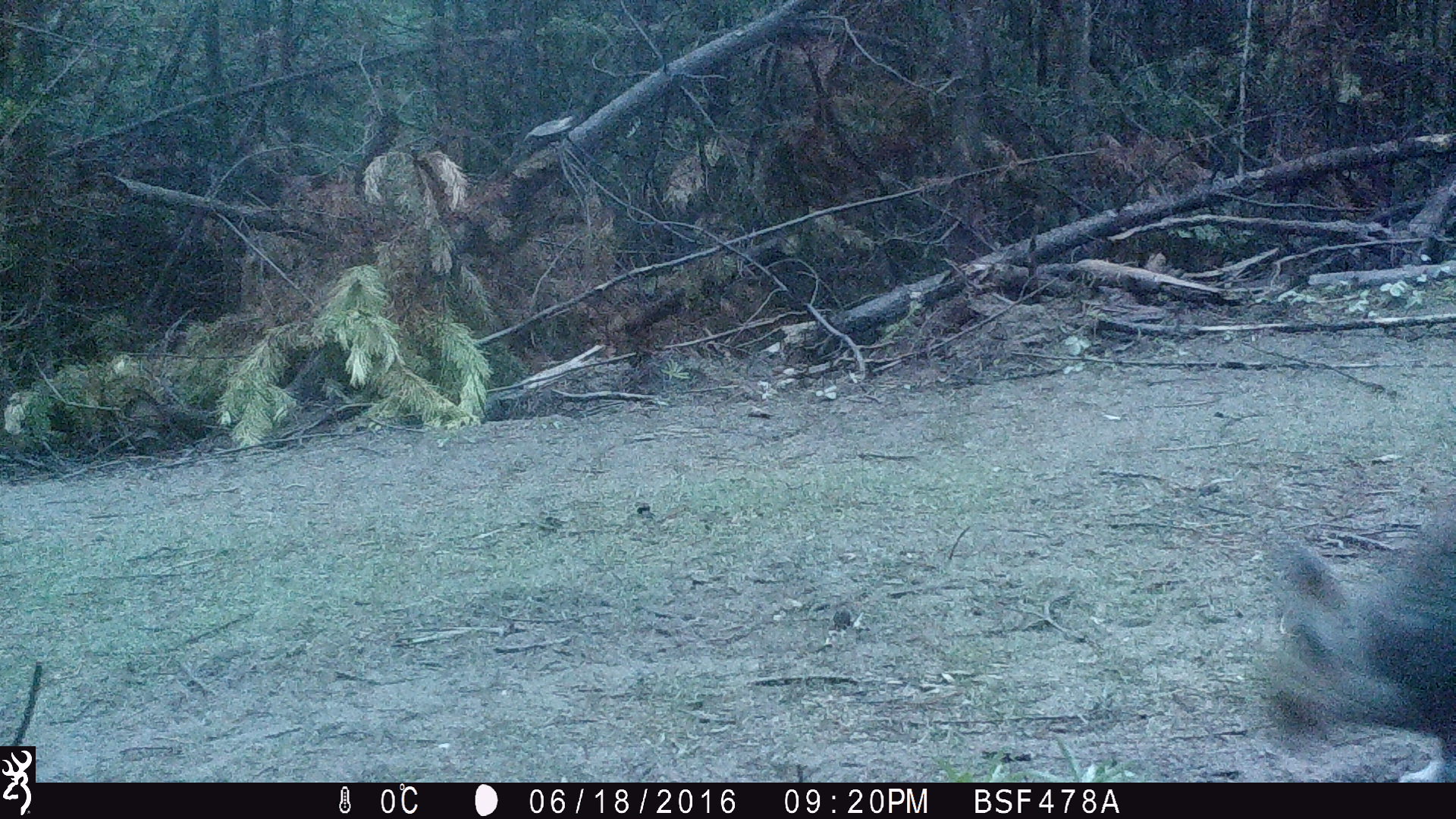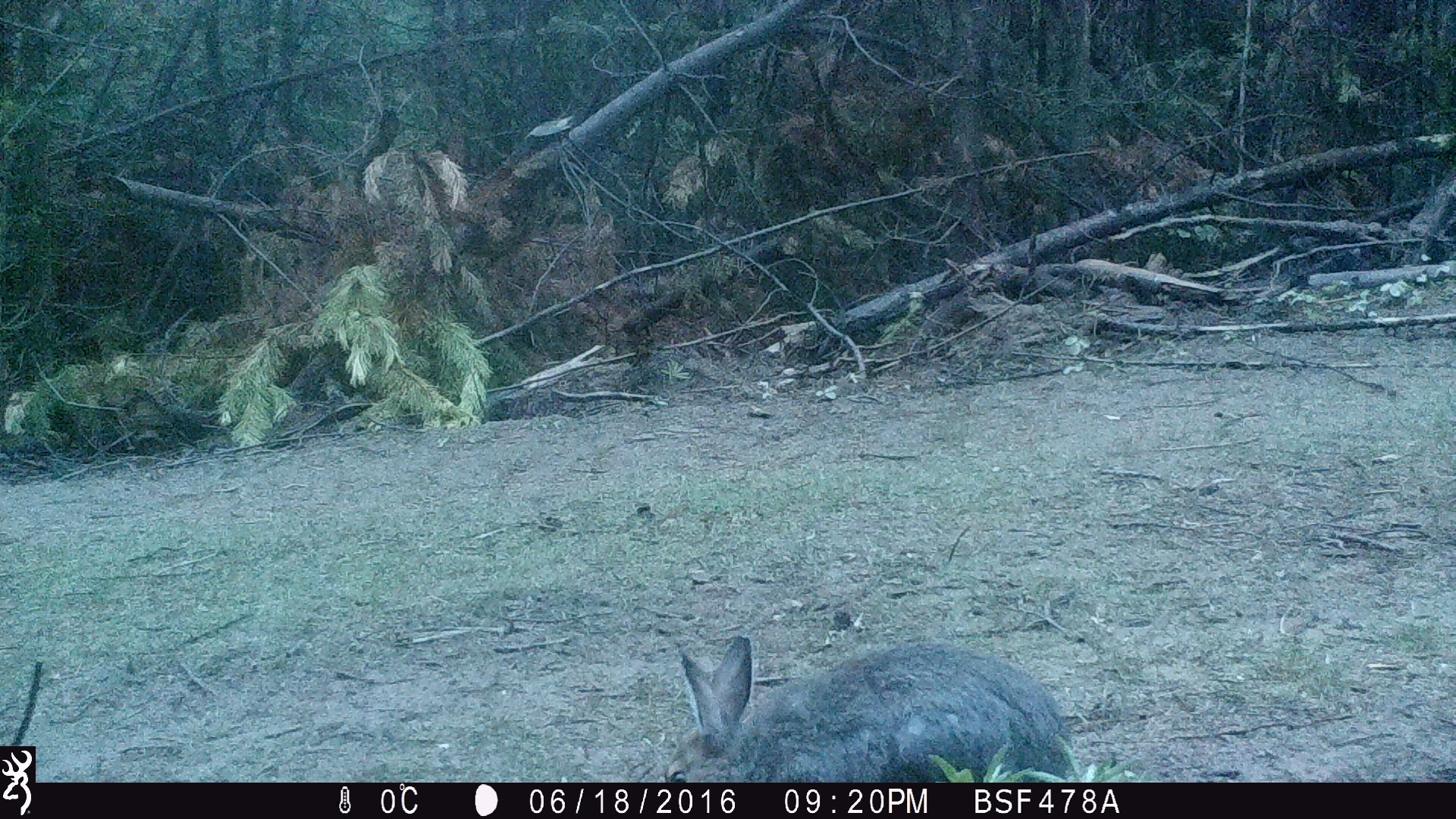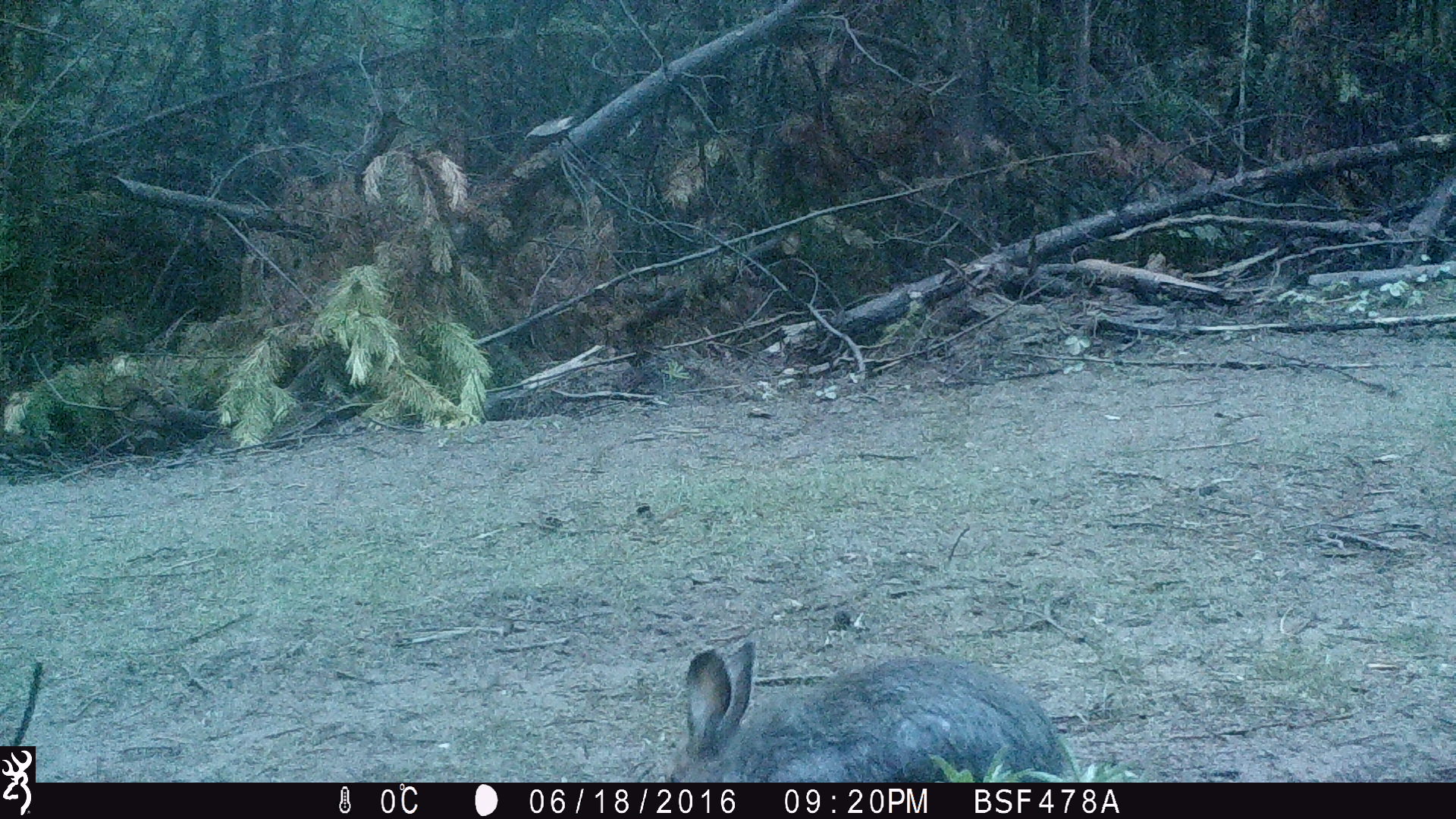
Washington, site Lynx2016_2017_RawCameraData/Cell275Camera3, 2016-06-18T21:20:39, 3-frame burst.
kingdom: Animalia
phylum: Chordata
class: Mammalia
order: Lagomorpha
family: Leporidae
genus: Lepus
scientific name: Lepus americanus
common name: snowshoe hare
Lepus americanus (snowshoe hare). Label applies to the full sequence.